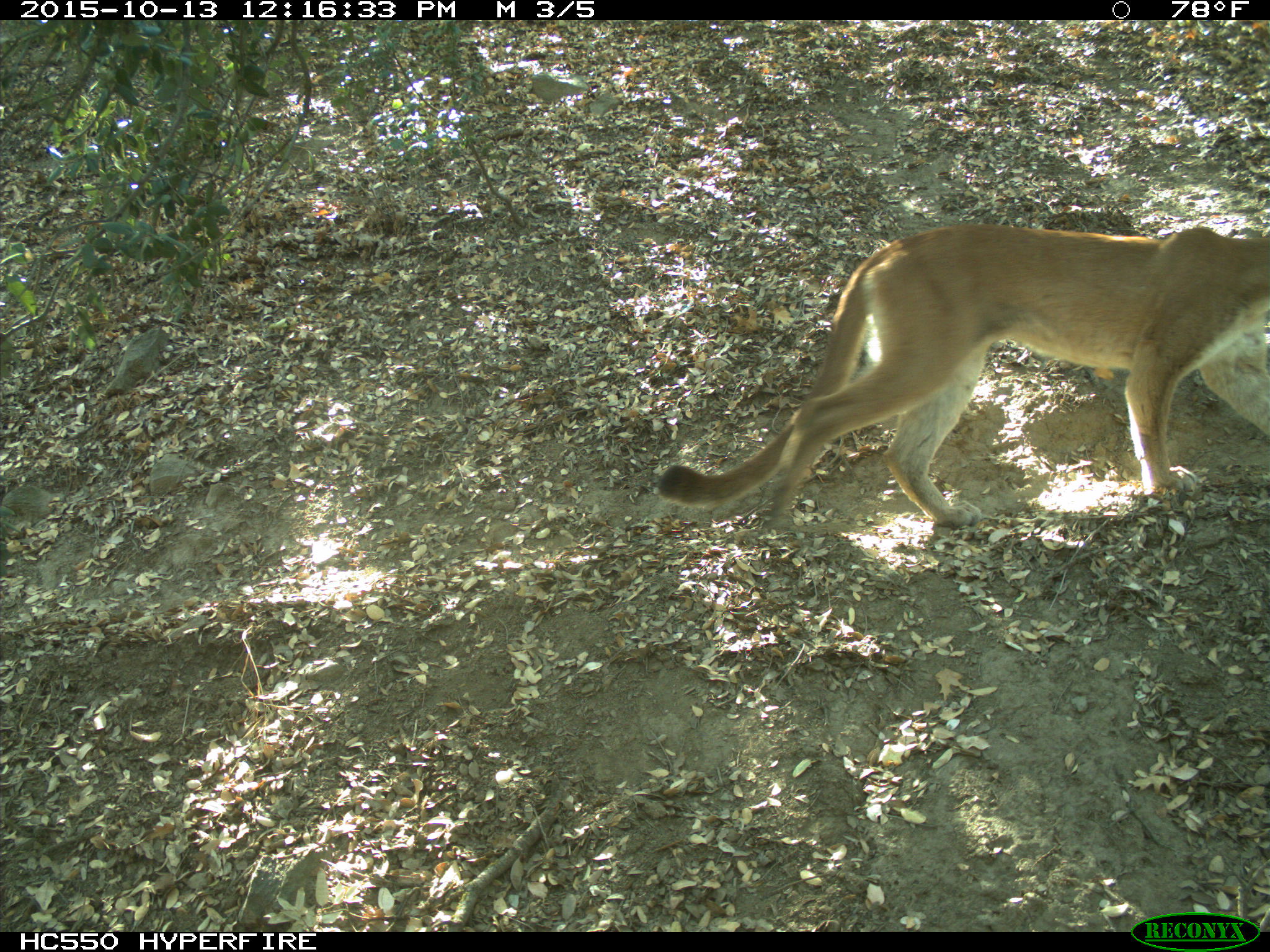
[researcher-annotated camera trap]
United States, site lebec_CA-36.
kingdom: Animalia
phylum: Chordata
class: Mammalia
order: Carnivora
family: Felidae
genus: Puma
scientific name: Puma concolor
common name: mountain lion